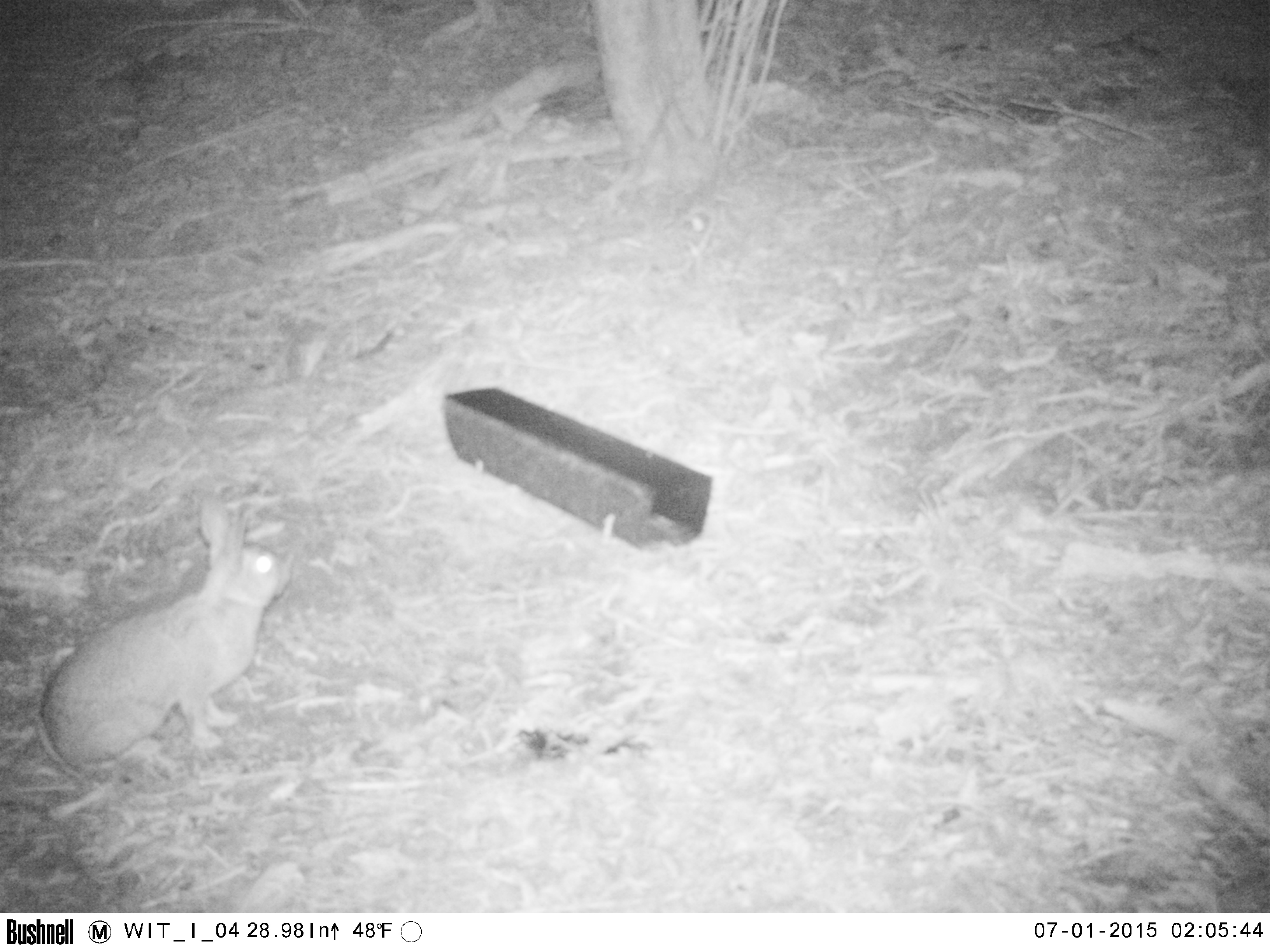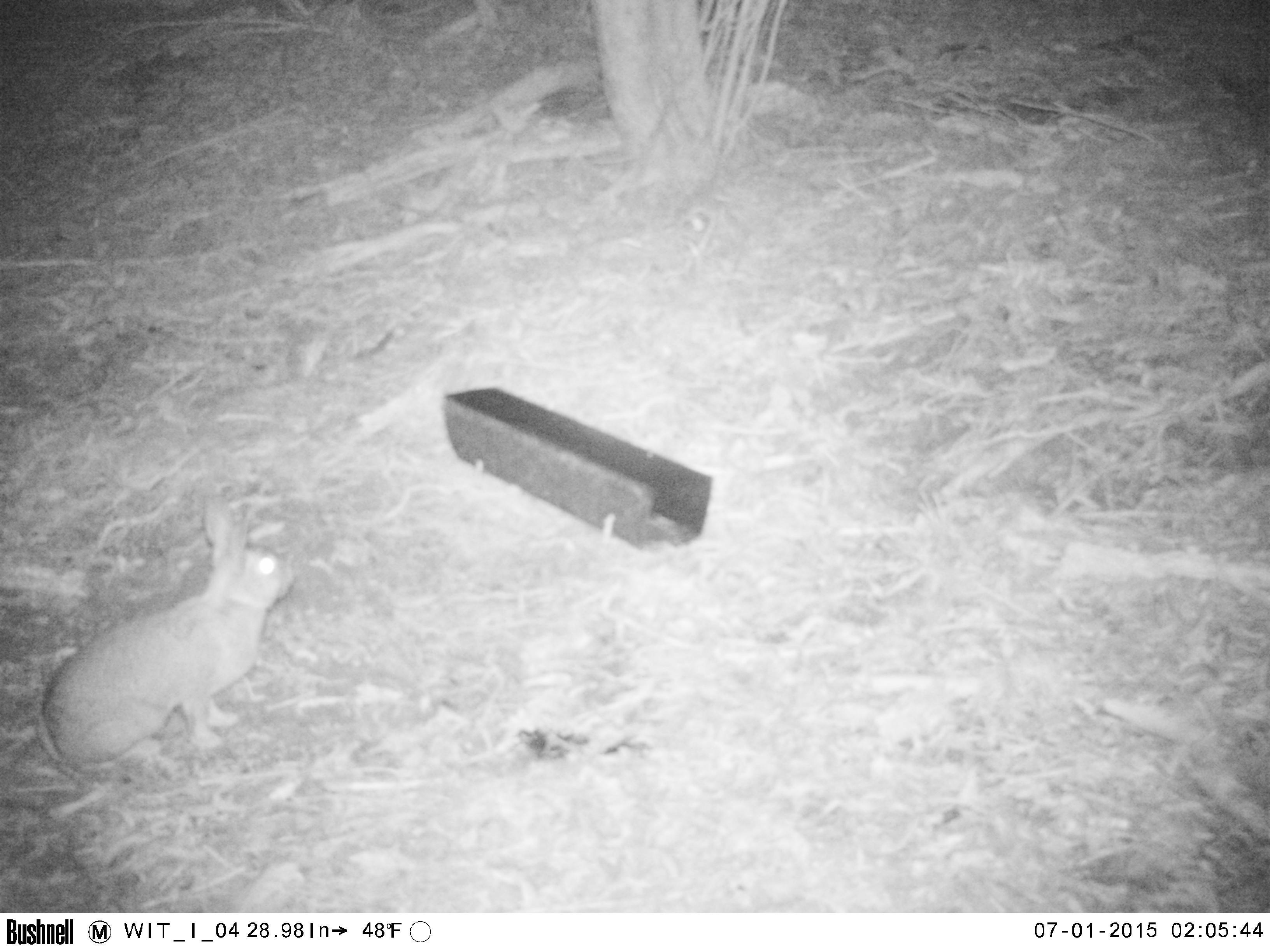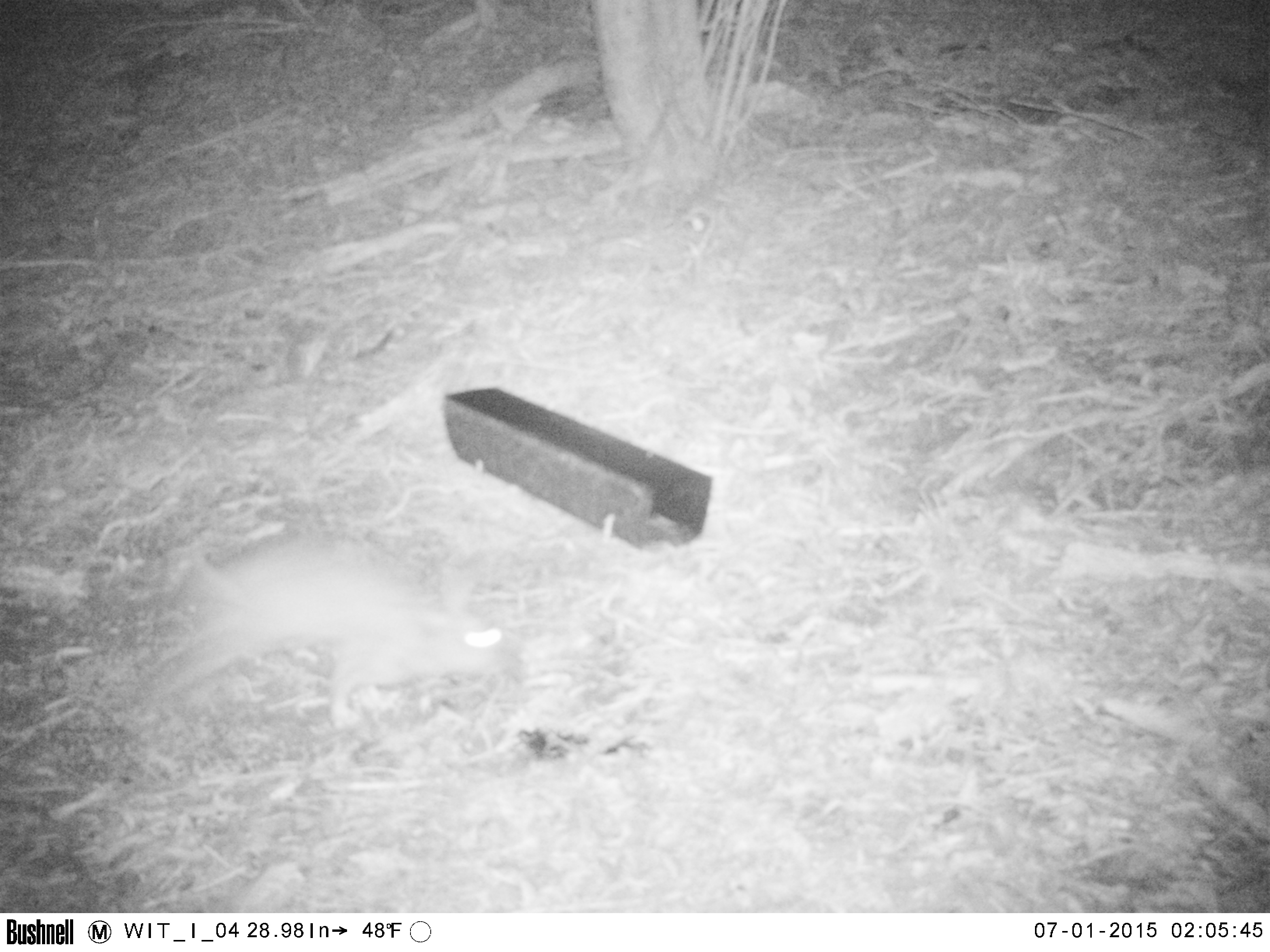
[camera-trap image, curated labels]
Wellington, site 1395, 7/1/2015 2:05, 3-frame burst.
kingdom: Animalia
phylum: Chordata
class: Mammalia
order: Lagomorpha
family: Leporidae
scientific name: Leporidae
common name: rabbit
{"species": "rabbit (Leporidae)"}